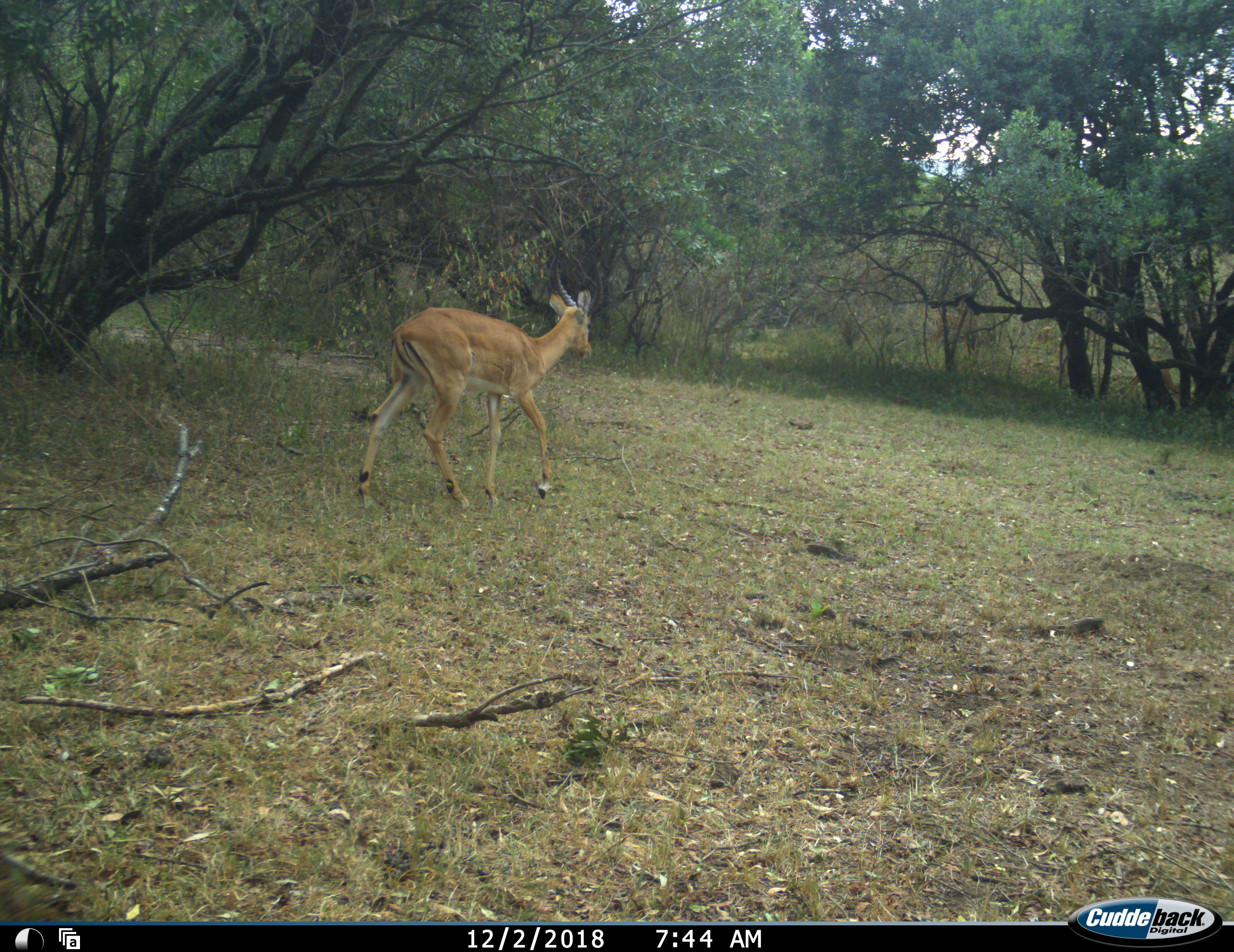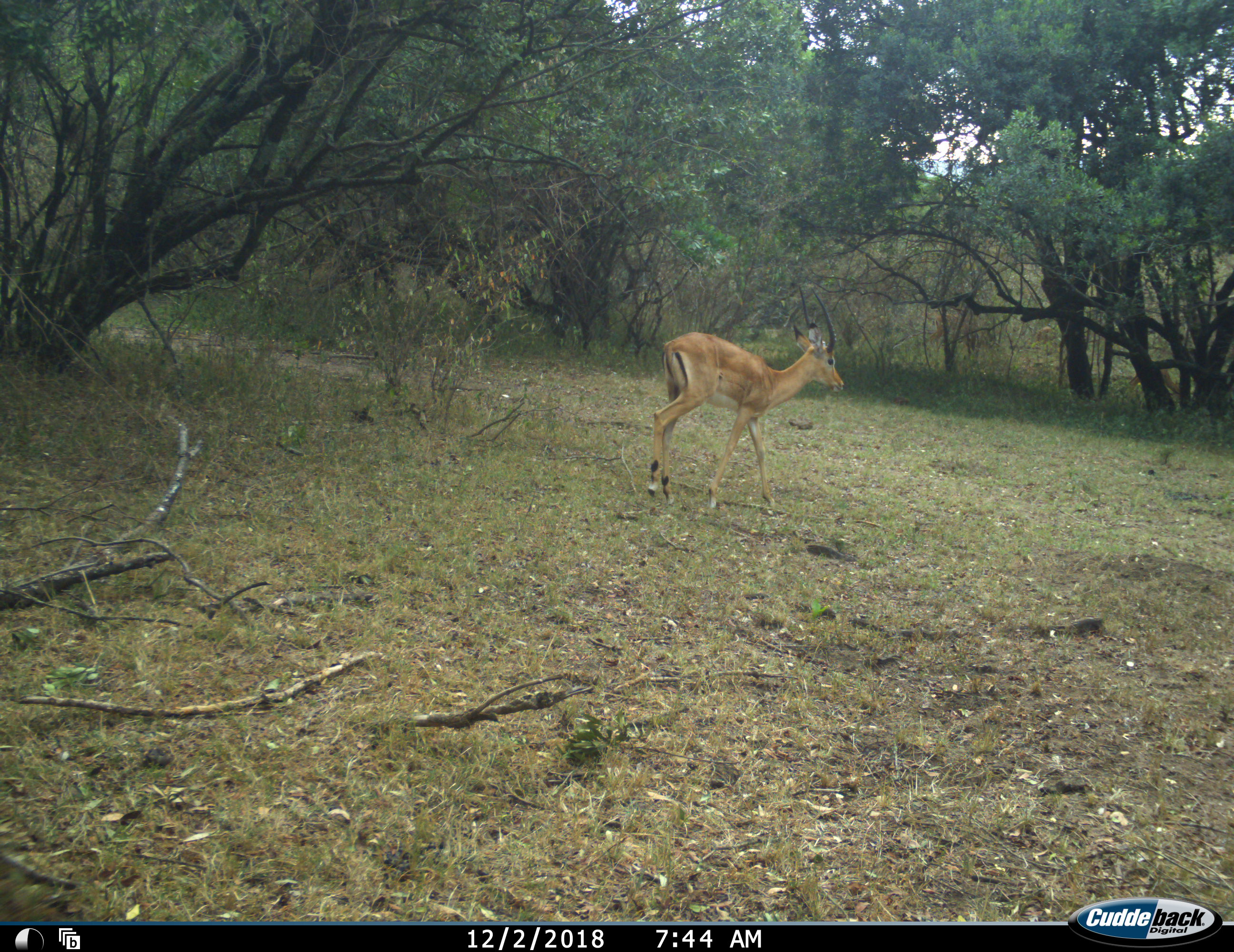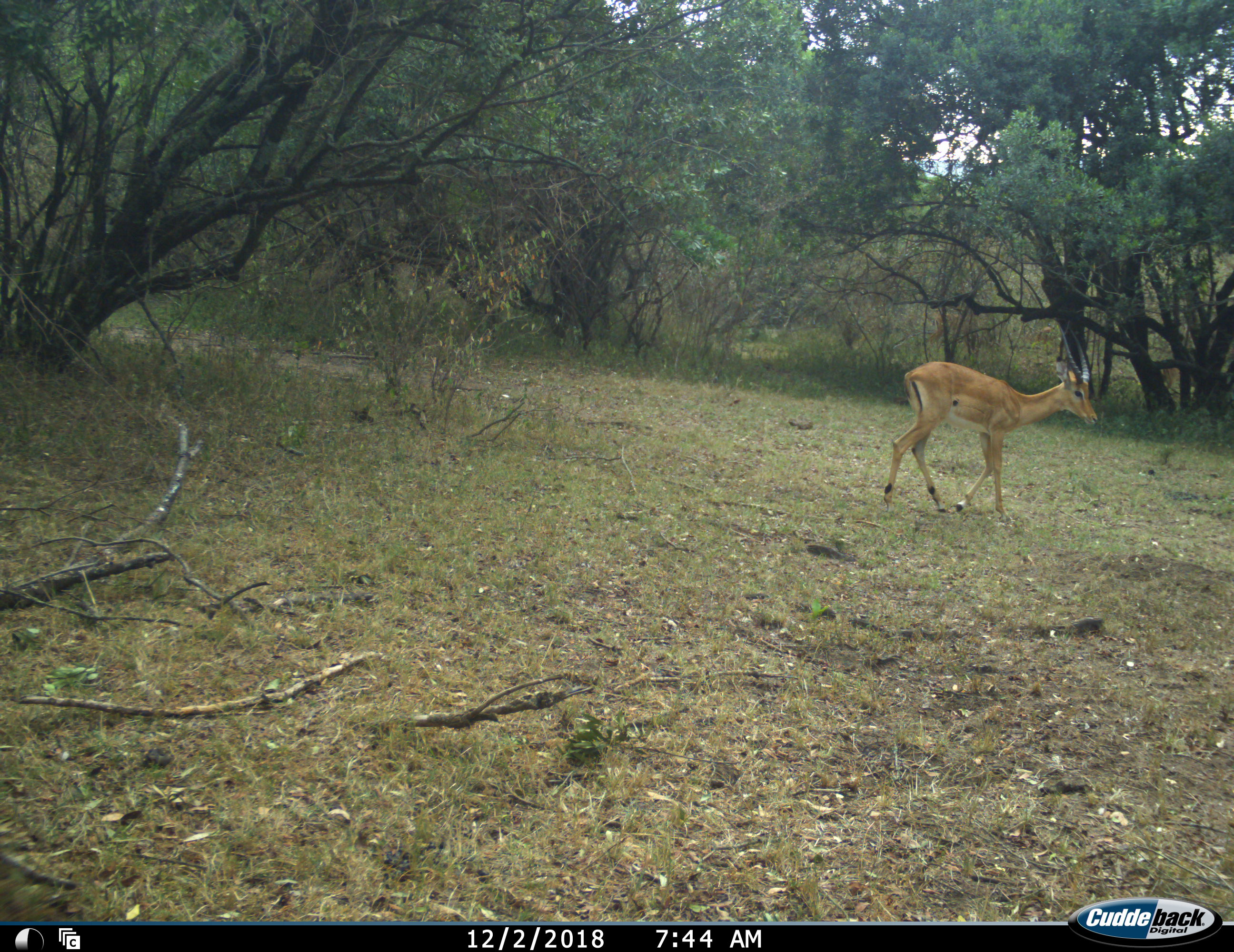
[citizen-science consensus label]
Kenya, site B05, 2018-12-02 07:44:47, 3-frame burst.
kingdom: Animalia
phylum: Chordata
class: Mammalia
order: Artiodactyla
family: Bovidae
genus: Aepyceros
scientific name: Aepyceros melampus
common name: impala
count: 1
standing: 0%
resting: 0%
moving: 100%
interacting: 0%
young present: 0%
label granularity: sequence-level